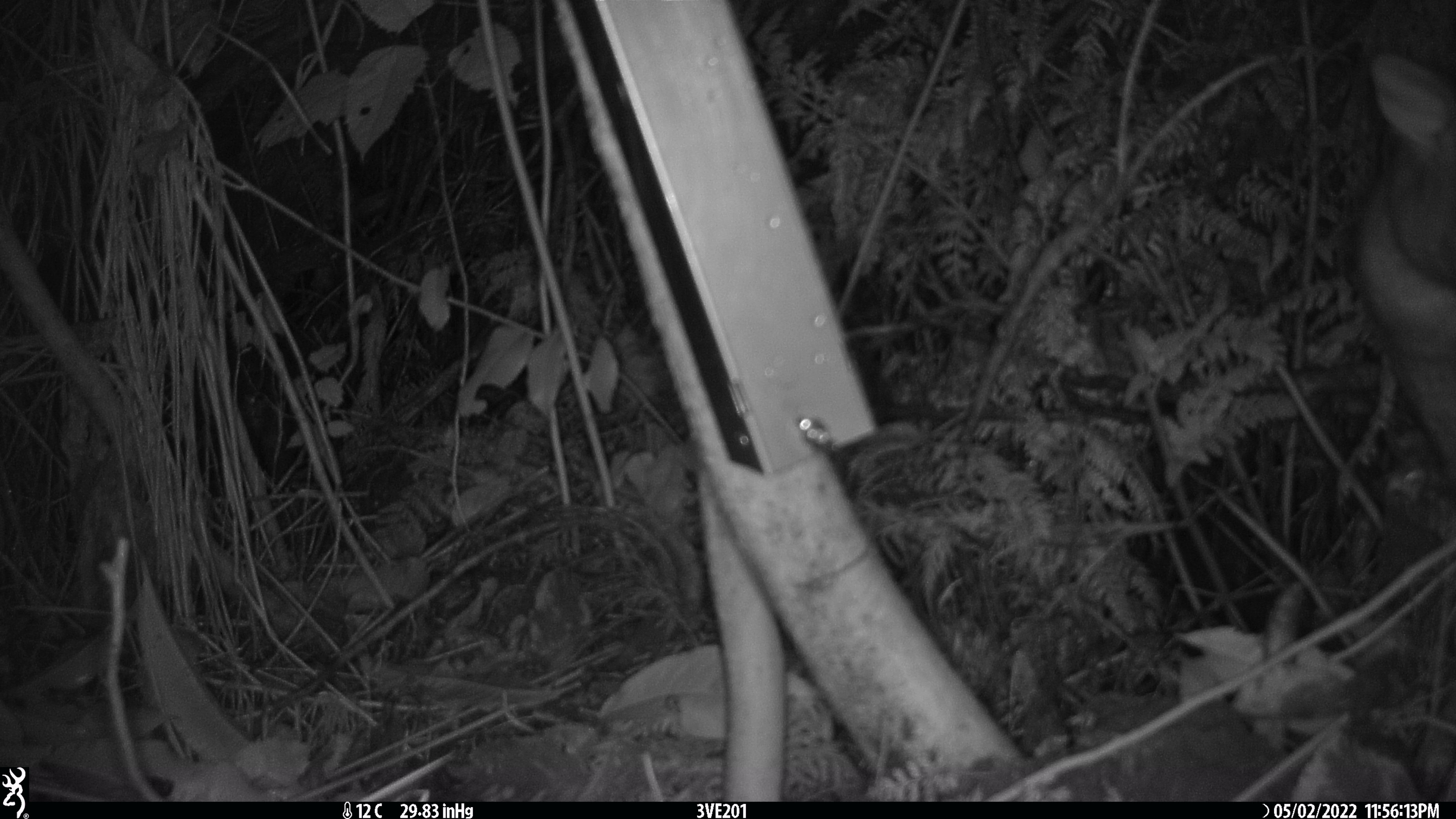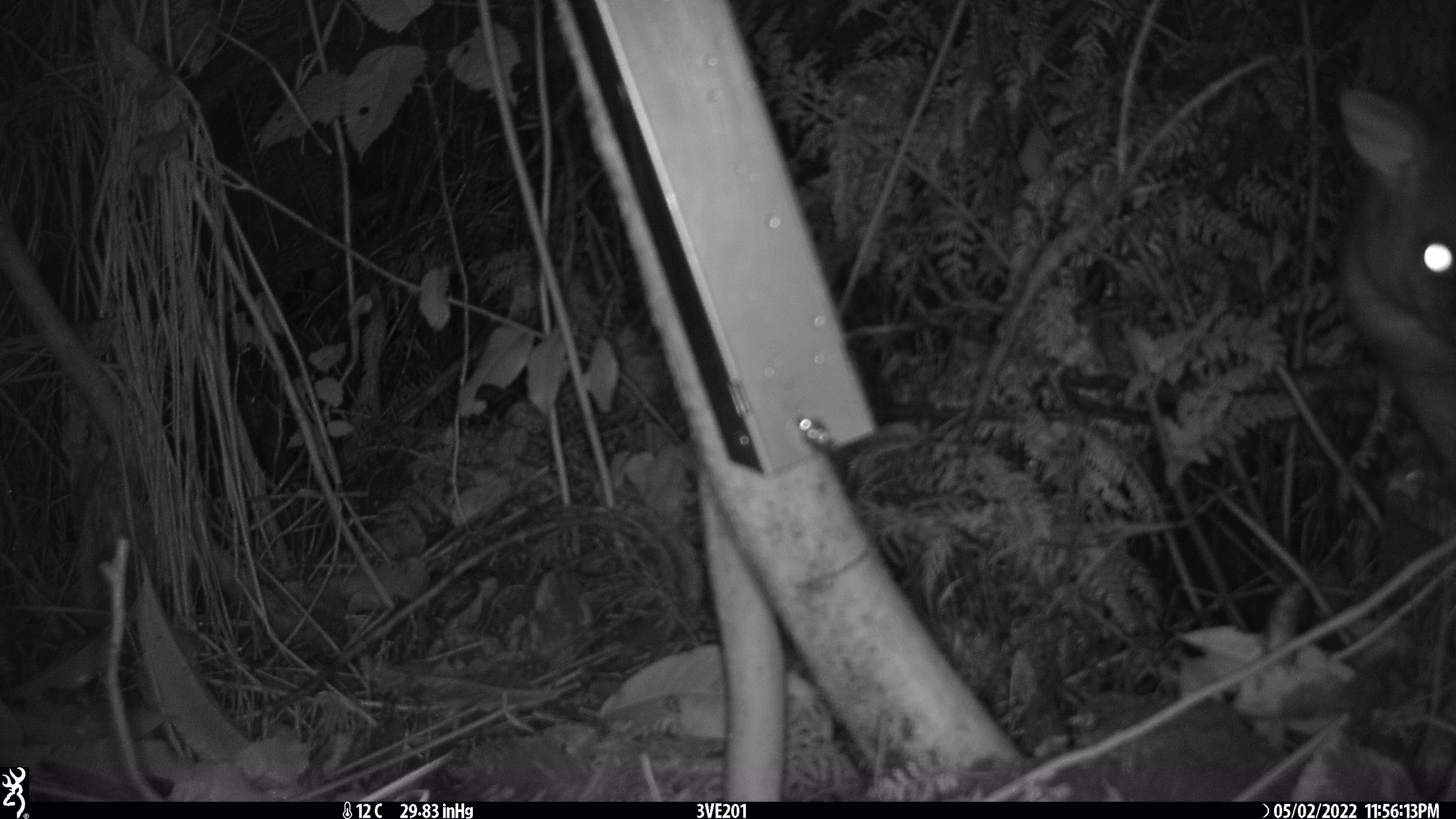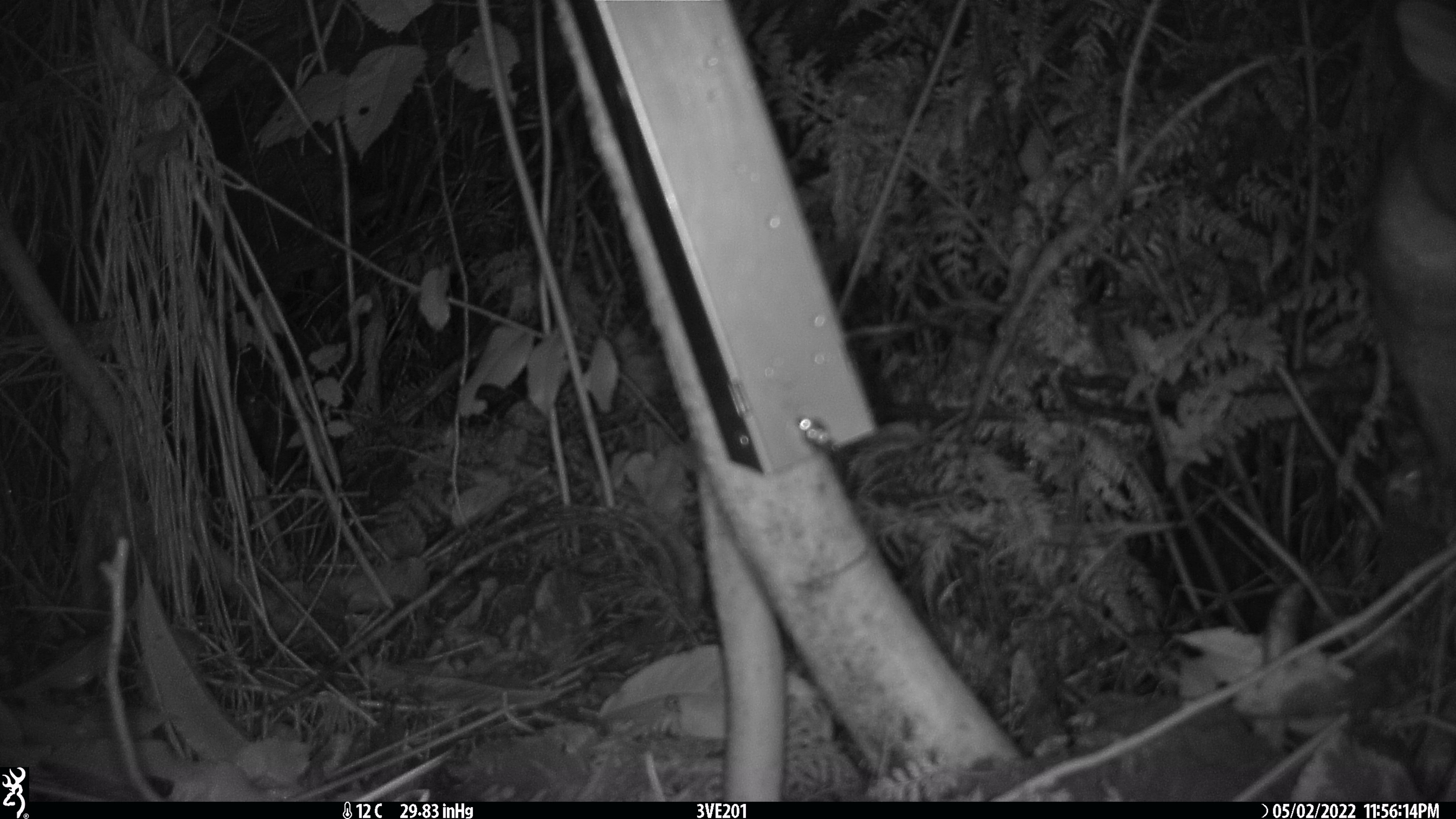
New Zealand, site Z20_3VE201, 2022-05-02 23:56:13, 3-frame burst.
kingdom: Animalia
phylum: Chordata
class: Mammalia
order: Diprotodontia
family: Phalangeridae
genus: Trichosurus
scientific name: Trichosurus vulpecula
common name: common brushtail possum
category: possum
Possum (common brushtail possum) (Trichosurus vulpecula).